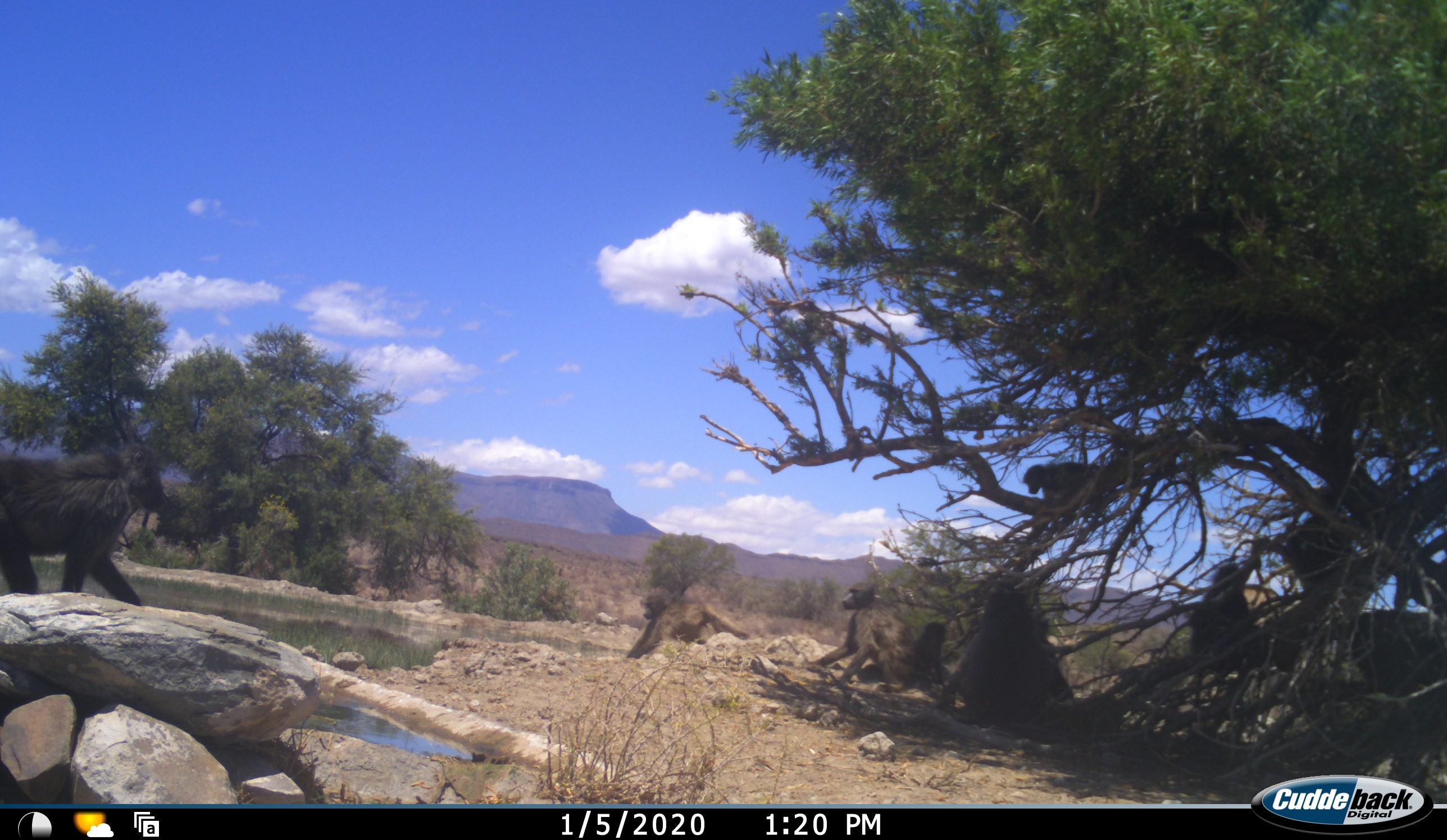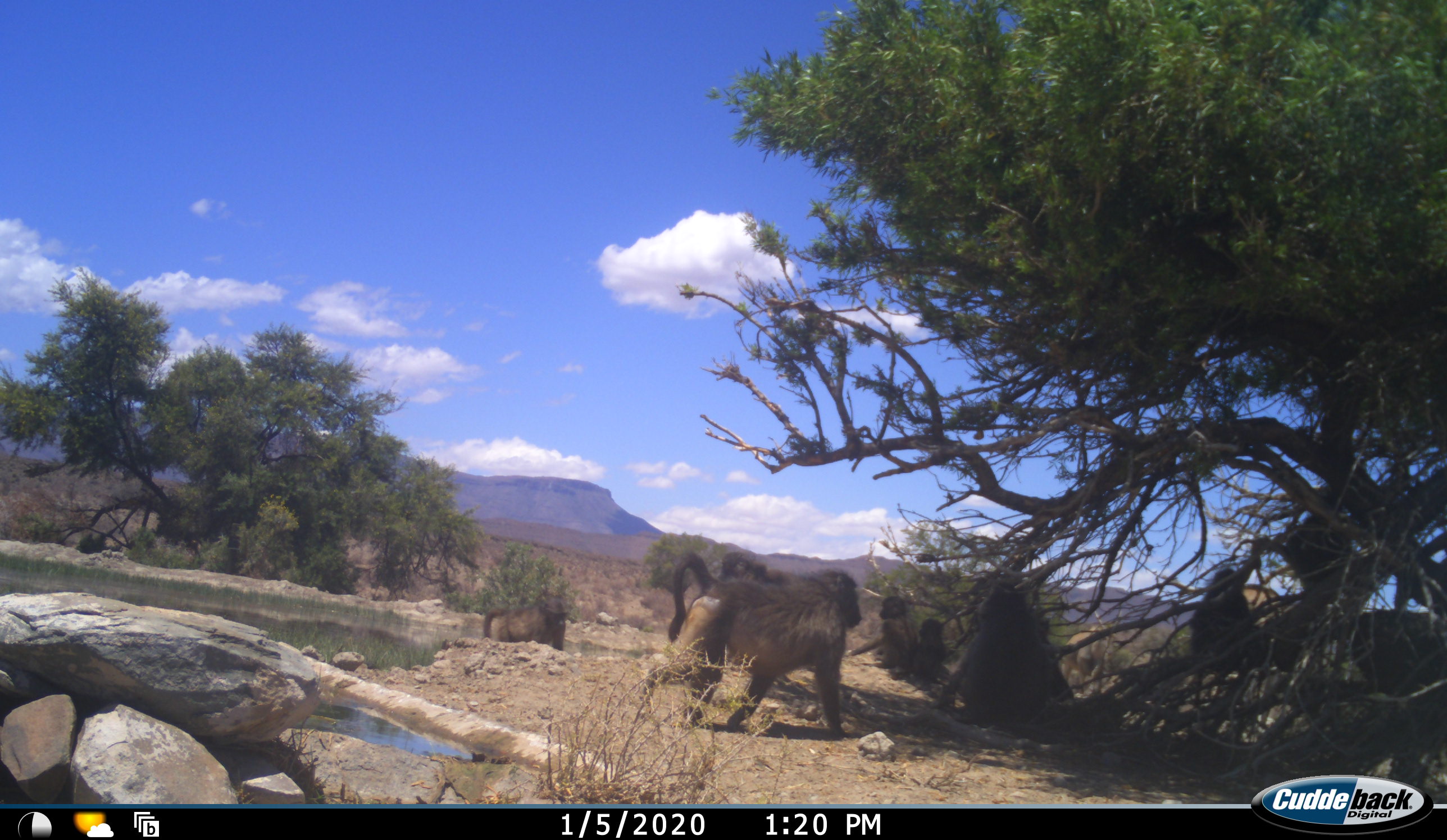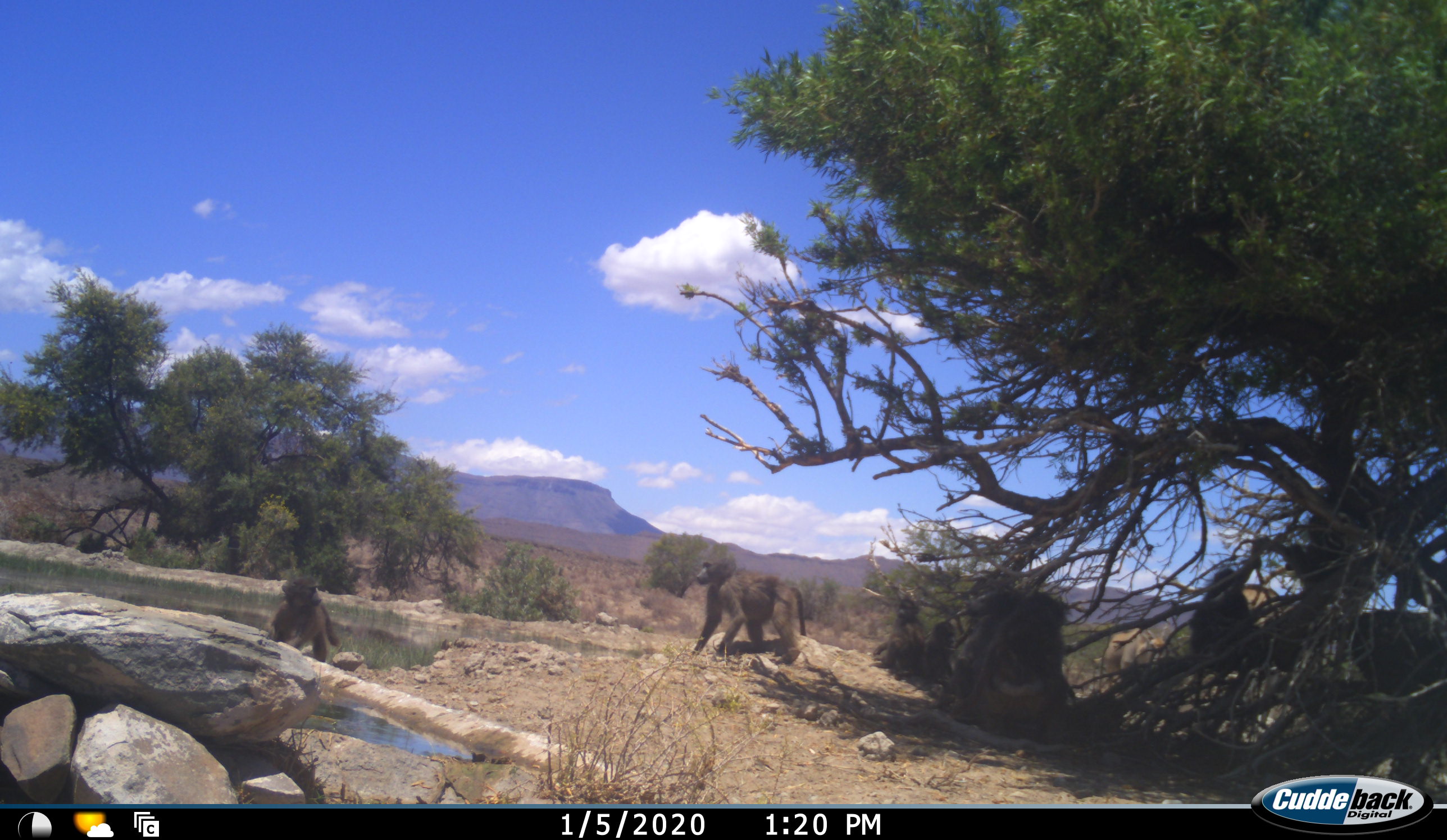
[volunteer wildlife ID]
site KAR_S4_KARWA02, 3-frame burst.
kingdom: Animalia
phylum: Chordata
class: Mammalia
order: Primates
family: Cercopithecidae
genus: Papio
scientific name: Papio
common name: baboon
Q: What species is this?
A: Baboon (Papio).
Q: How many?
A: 9.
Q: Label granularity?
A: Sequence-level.